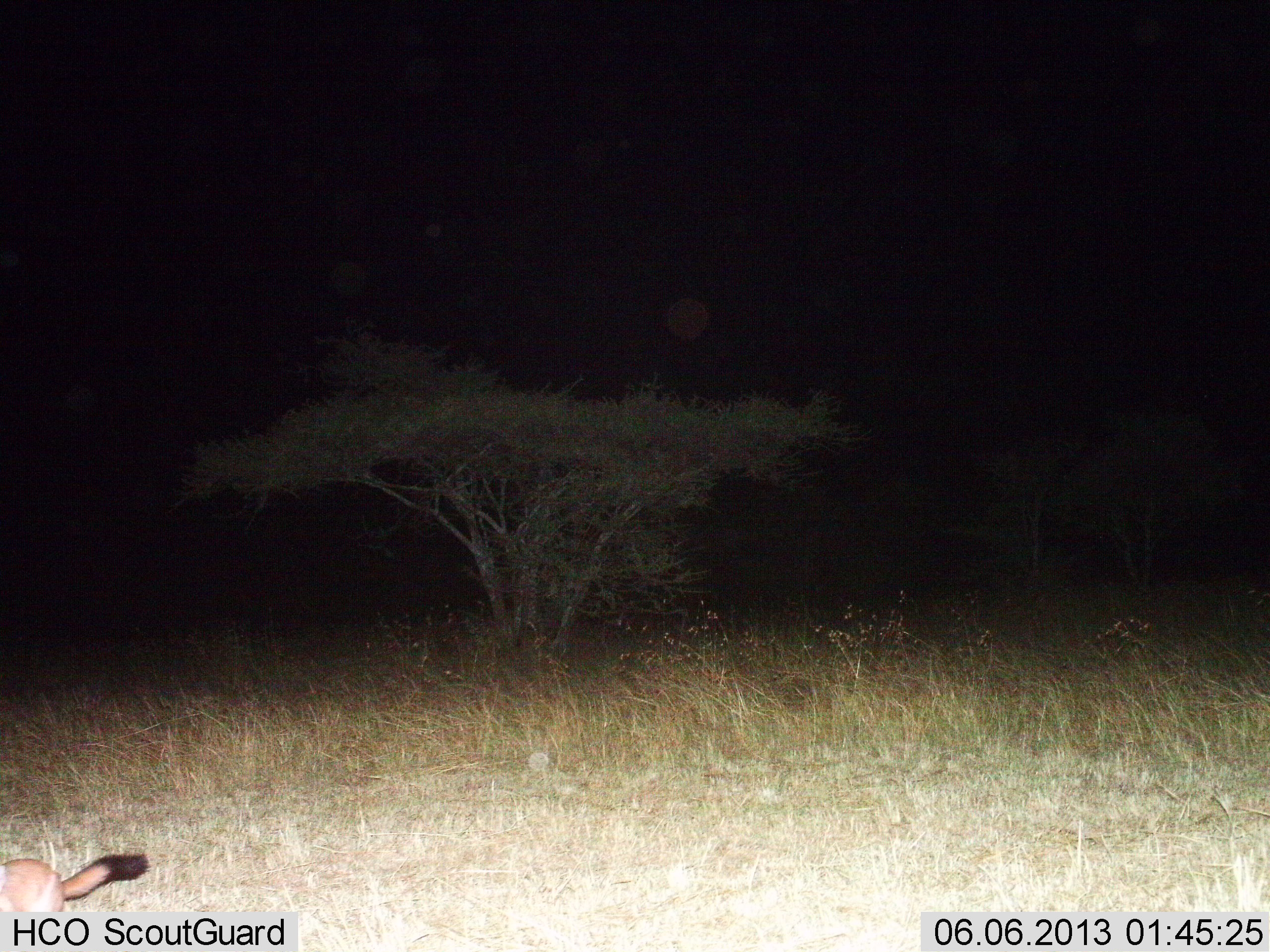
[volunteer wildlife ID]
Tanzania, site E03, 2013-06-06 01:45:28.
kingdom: Animalia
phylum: Chordata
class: Mammalia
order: Rodentia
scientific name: Rodentia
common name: rodents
Rodents (Rodentia), count 1. Behavior (volunteer vote fractions): standing 20%, resting 0%, moving 100%, interacting 0%. Young present (vote fraction): 0%. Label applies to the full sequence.